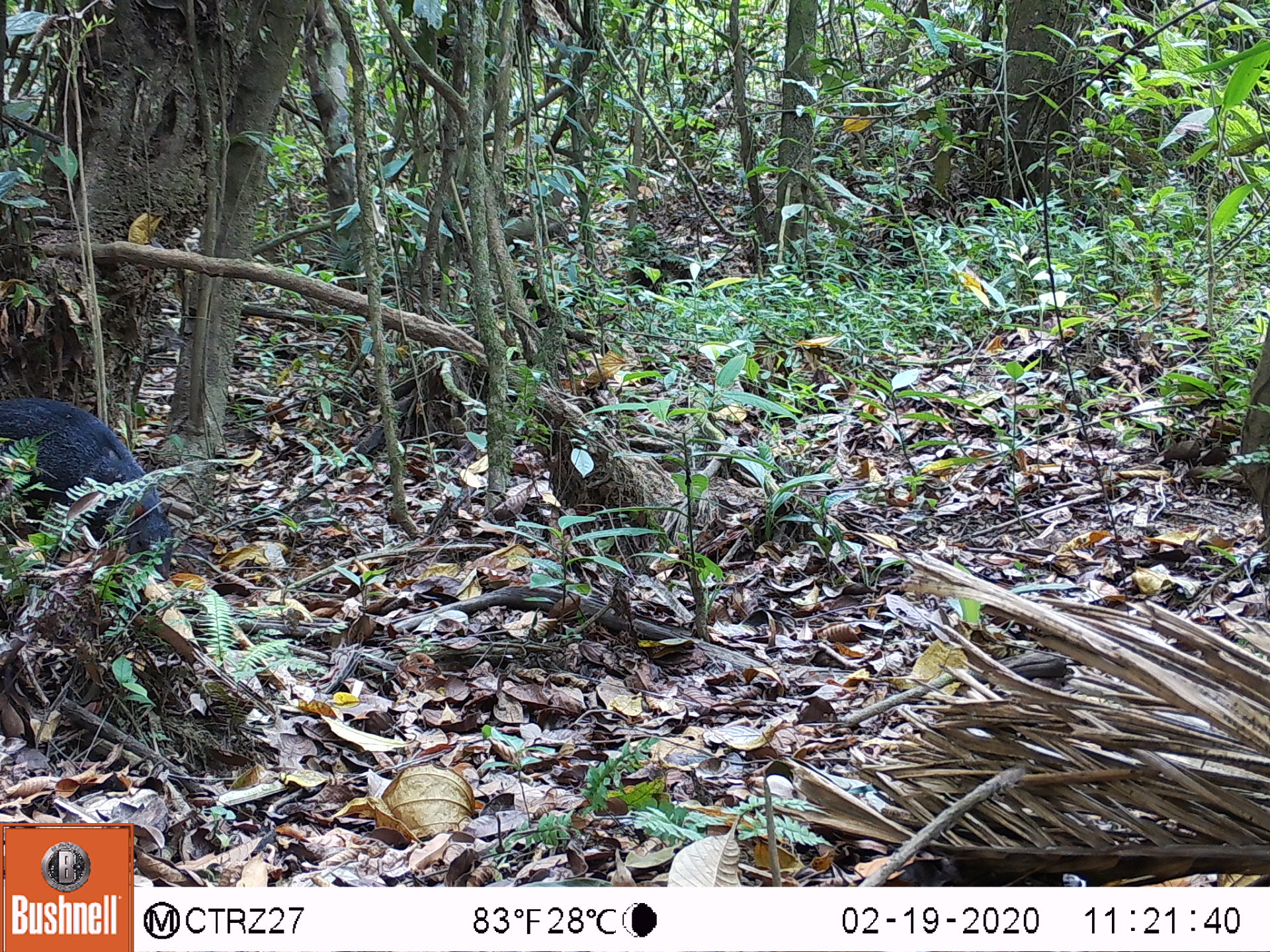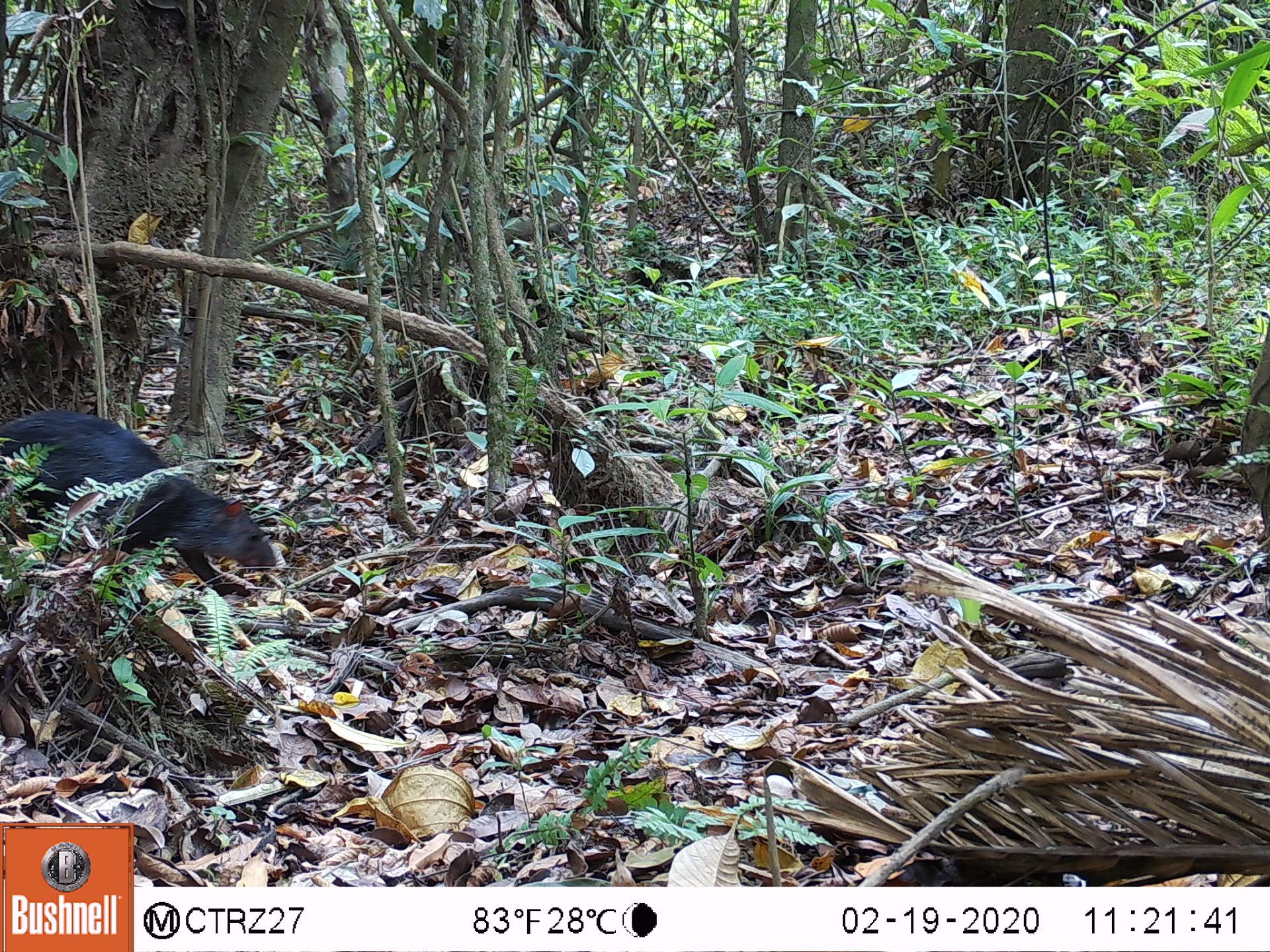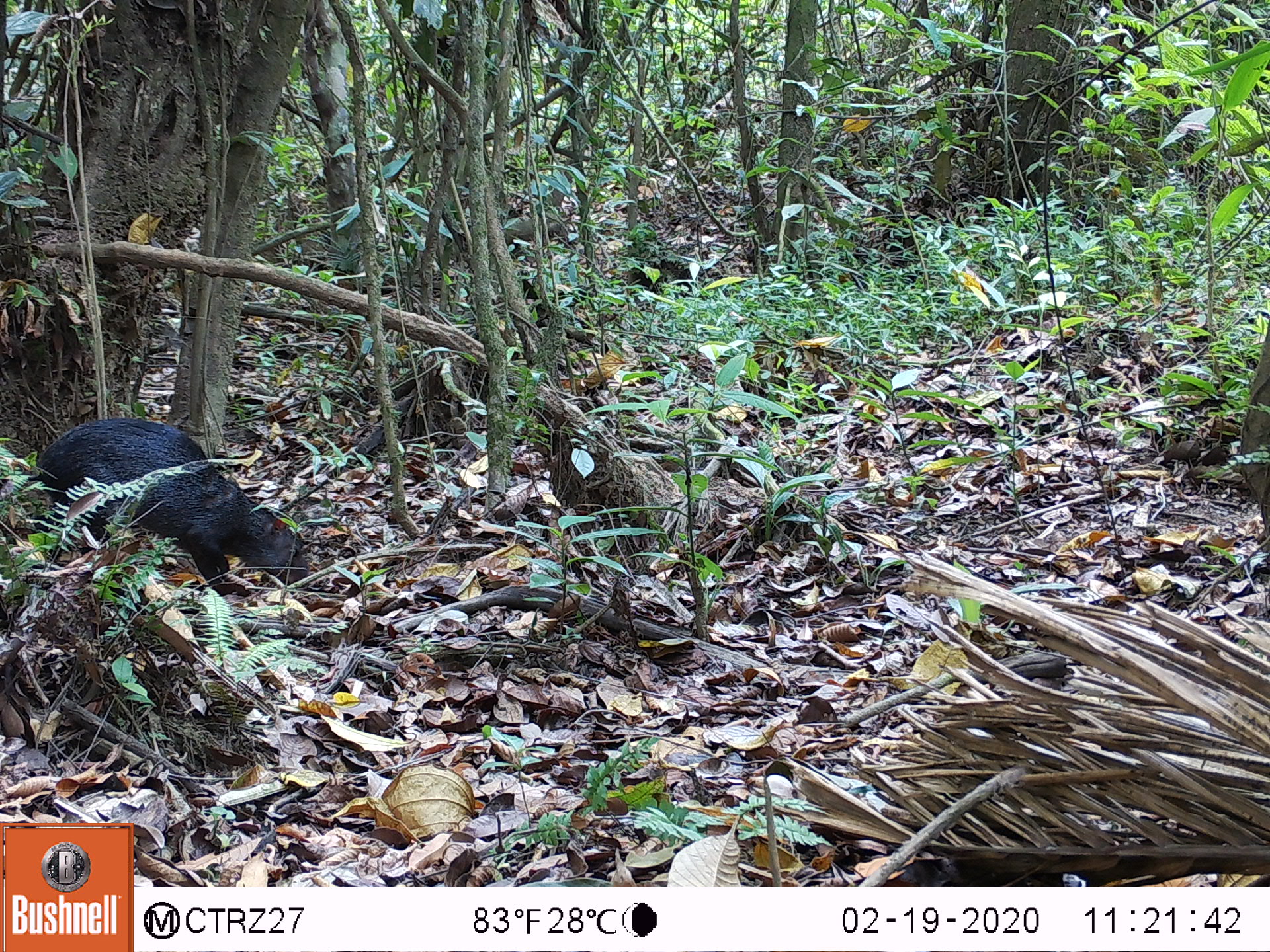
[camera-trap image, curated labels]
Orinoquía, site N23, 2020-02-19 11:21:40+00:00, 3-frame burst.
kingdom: Animalia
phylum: Chordata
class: Mammalia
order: Rodentia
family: Dasyproctidae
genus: Dasyprocta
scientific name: Dasyprocta fuliginosa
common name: black agouti